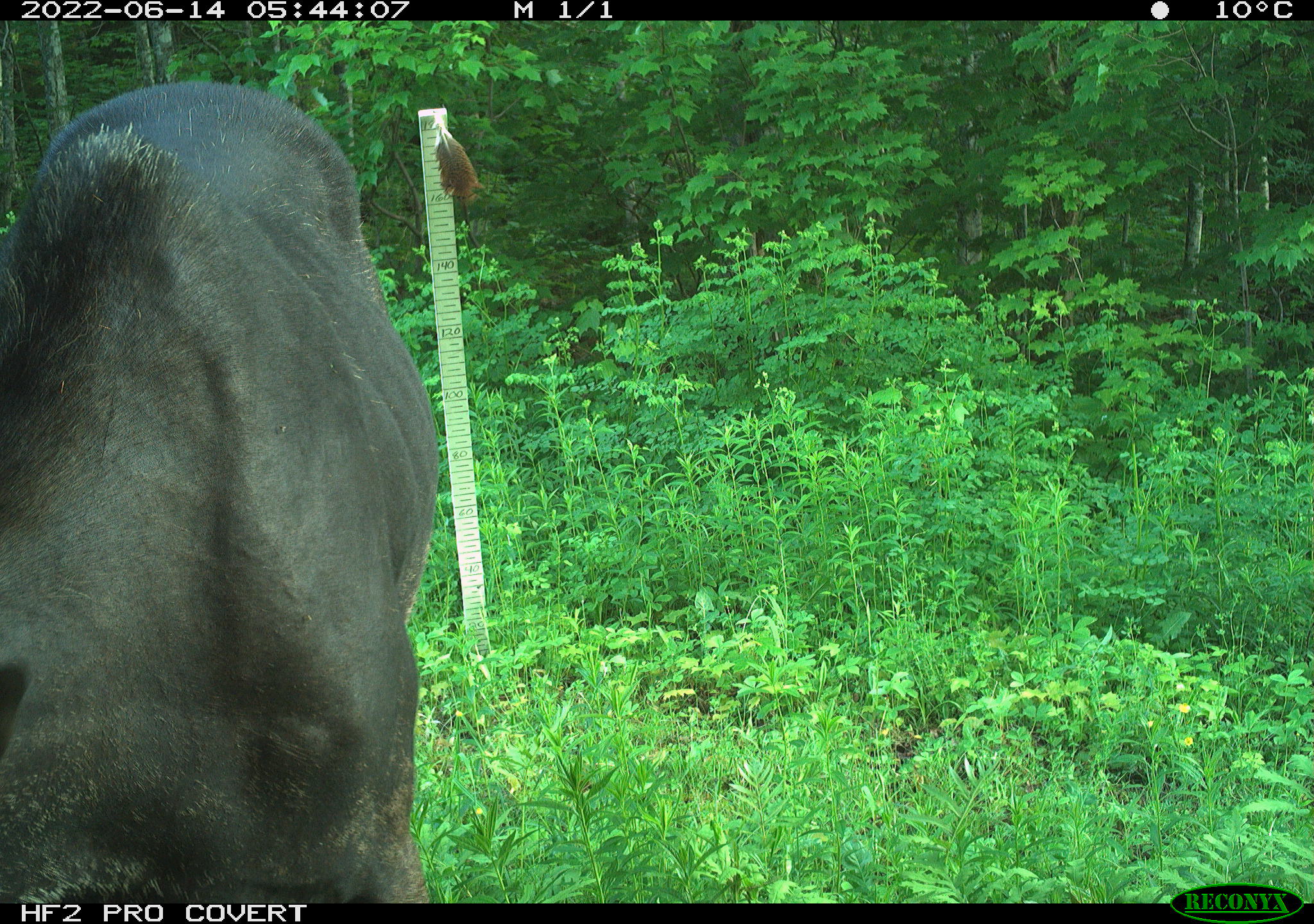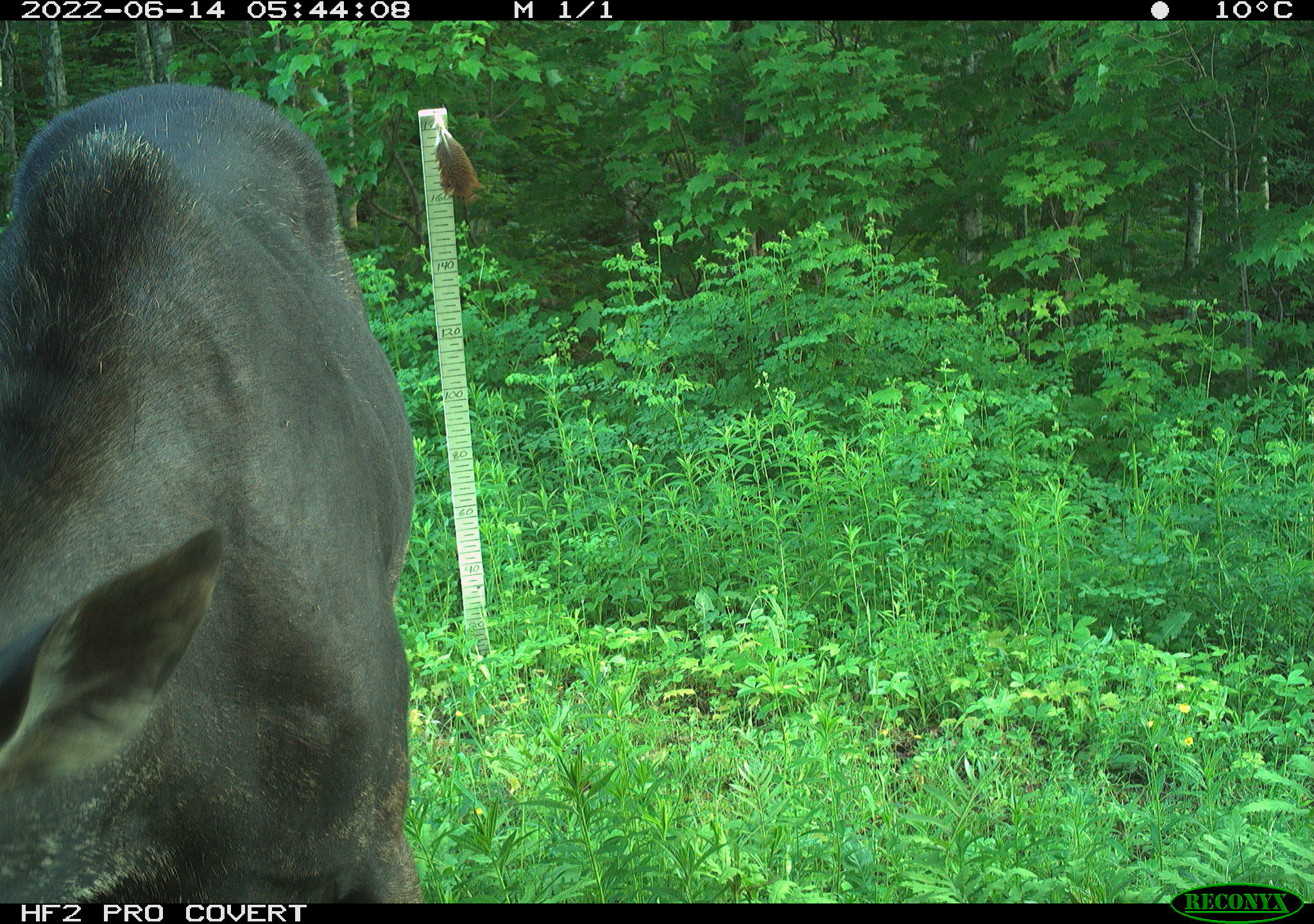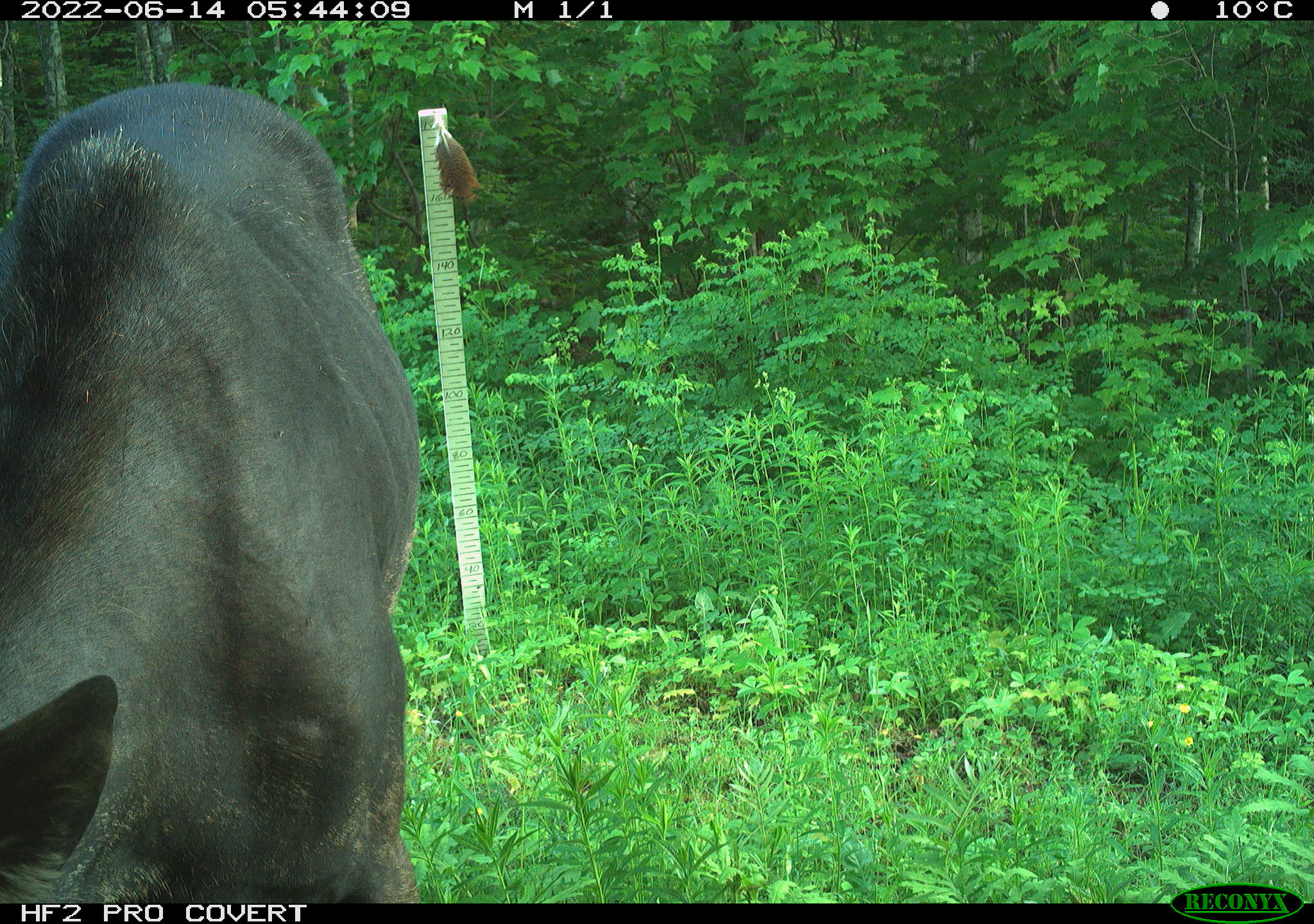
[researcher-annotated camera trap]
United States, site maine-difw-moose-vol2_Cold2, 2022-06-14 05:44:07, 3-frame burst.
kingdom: Animalia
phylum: Chordata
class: Mammalia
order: Artiodactyla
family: Cervidae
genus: Alces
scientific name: Alces alces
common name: moose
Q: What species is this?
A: Moose (Alces alces).